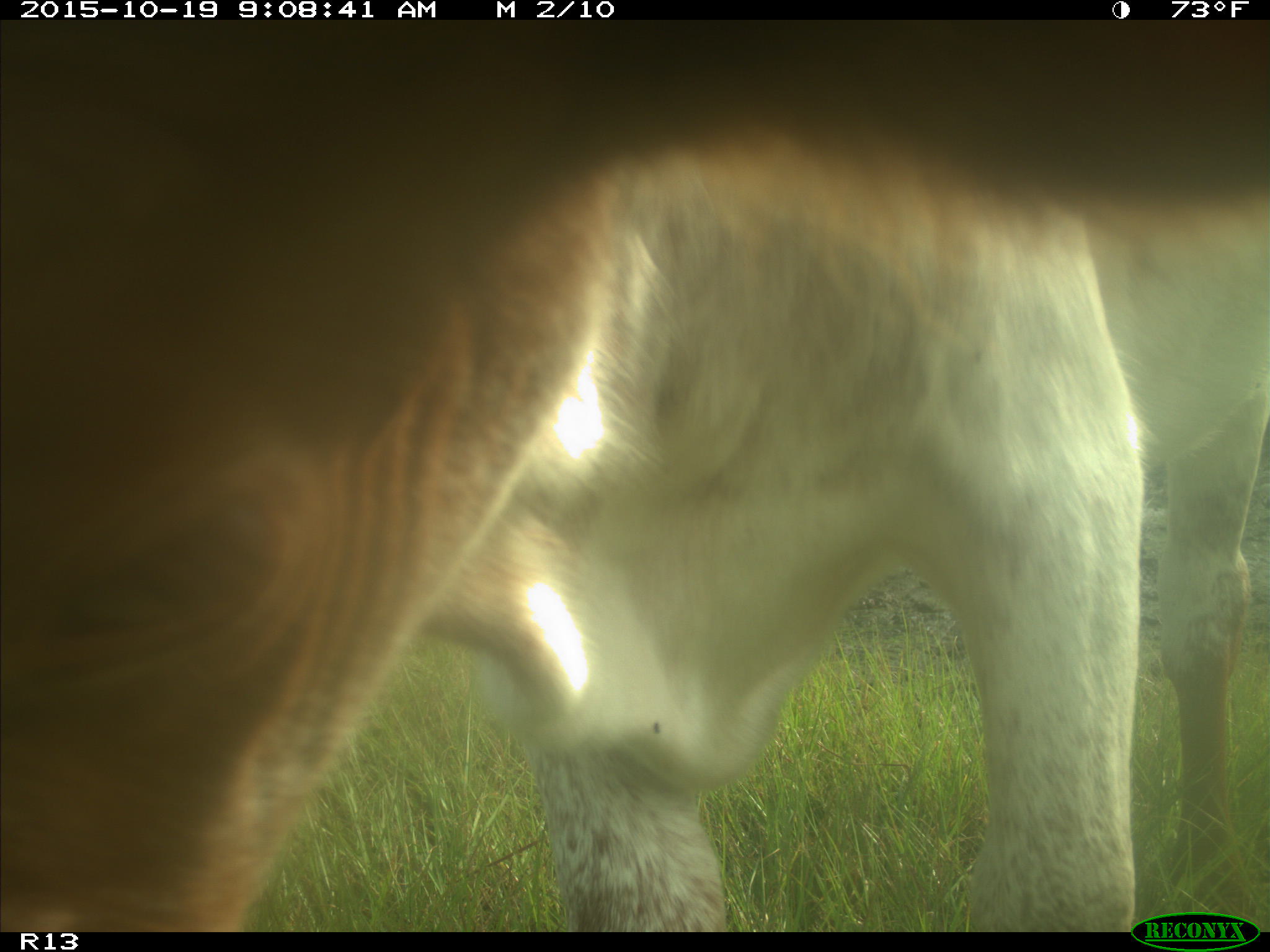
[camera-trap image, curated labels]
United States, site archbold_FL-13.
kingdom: Animalia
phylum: Chordata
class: Mammalia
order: Artiodactyla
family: Bovidae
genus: Bos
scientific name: Bos taurus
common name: domestic cow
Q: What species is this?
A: Bos taurus (domestic cow).